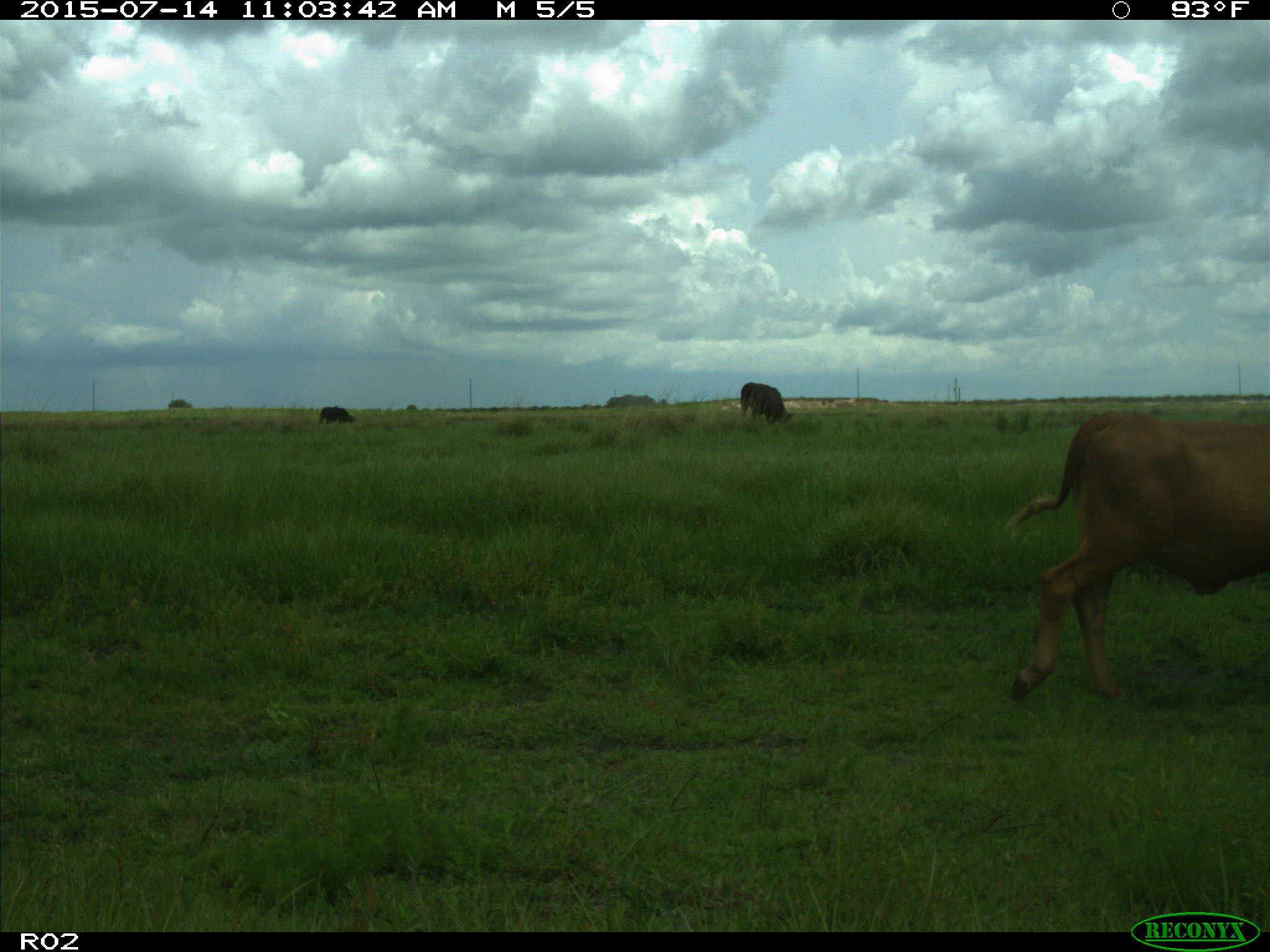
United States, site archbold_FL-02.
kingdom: Animalia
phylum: Chordata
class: Mammalia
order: Artiodactyla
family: Bovidae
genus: Bos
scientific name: Bos taurus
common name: domestic cow